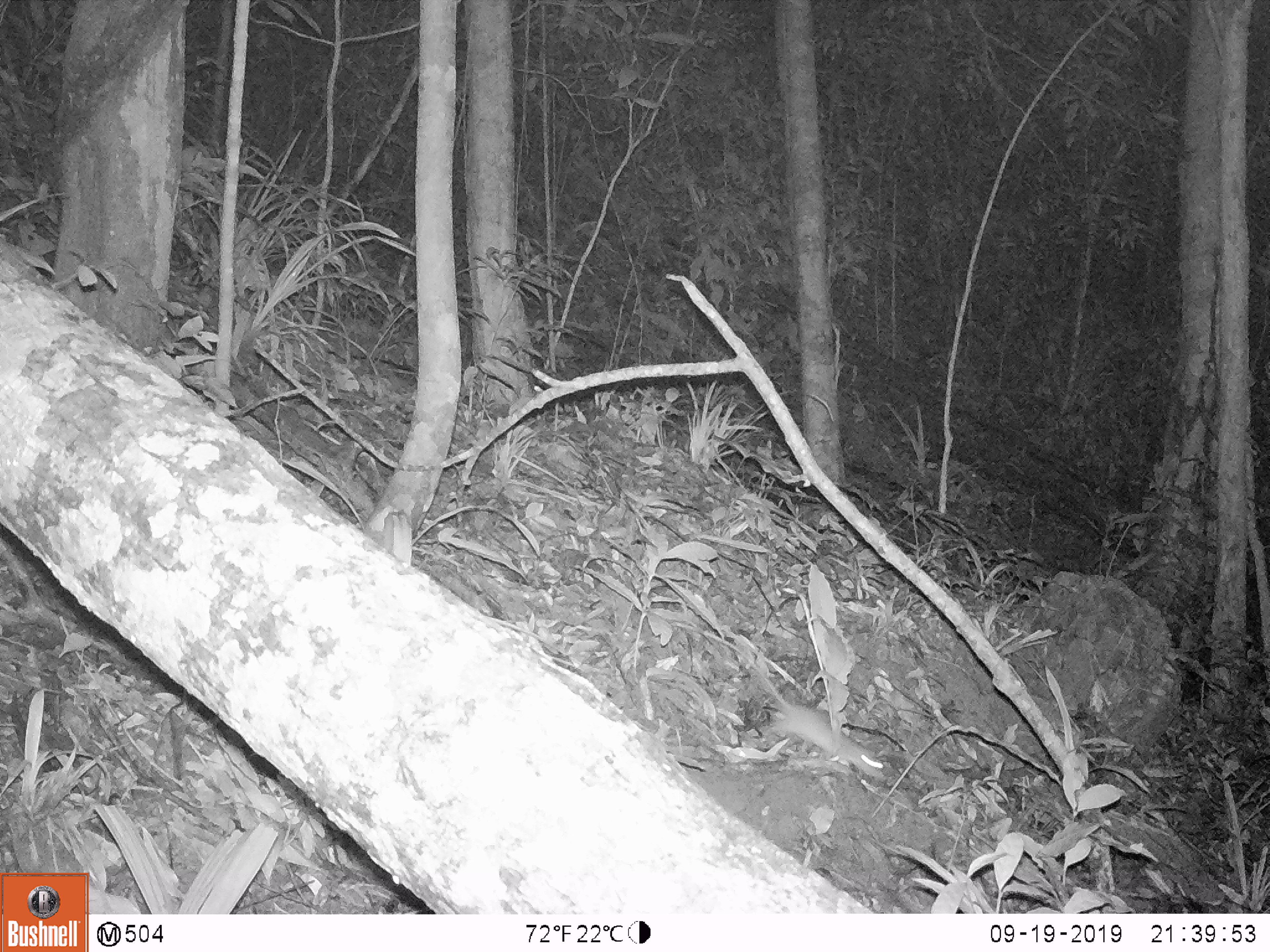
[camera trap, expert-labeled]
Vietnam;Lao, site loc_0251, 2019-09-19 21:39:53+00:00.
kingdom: Animalia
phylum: Chordata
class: Mammalia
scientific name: Mammalia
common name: mammal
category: unidentified small mammal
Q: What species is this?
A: Unidentified small mammal (mammal) (Mammalia).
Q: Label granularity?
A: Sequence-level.